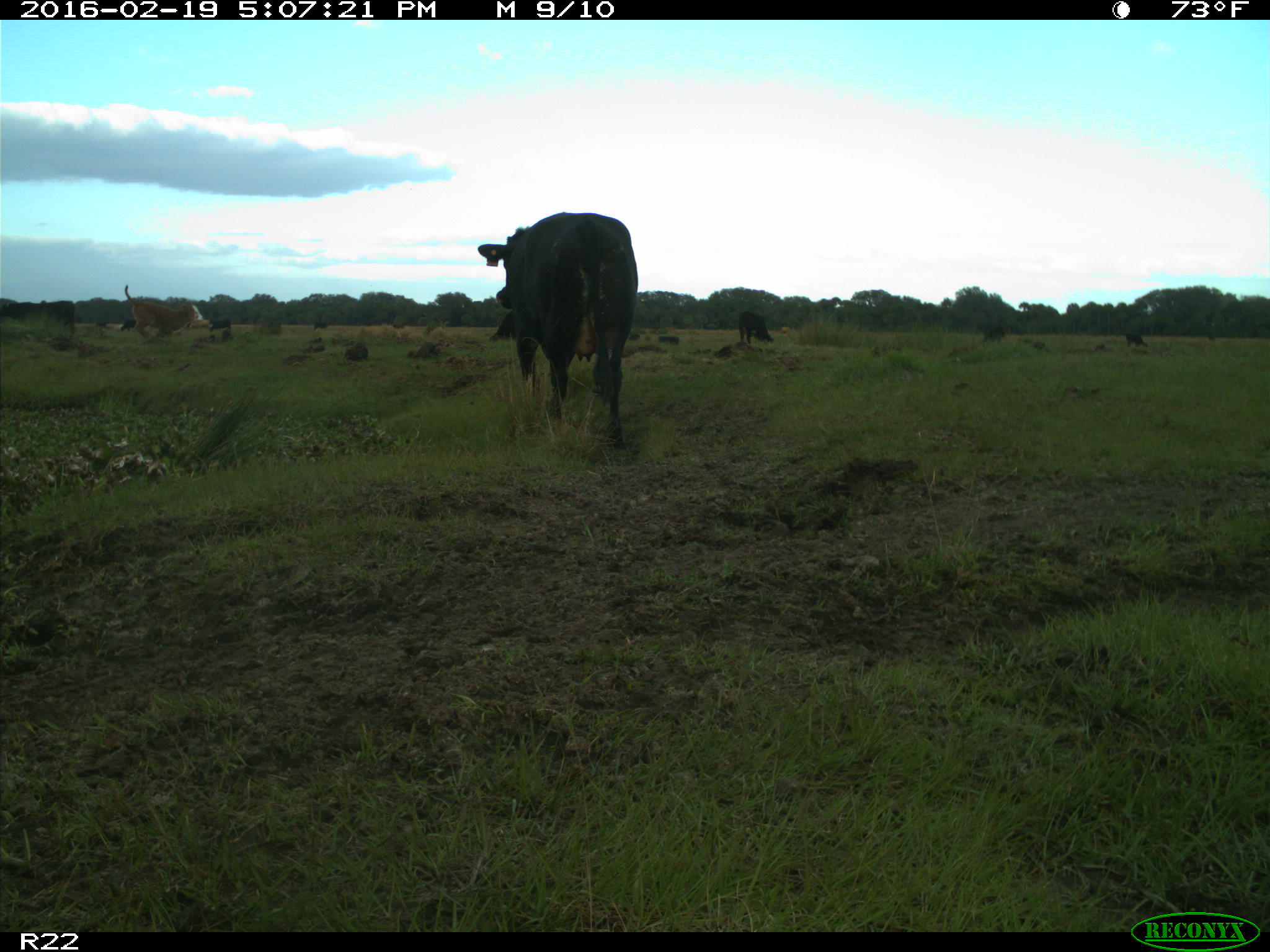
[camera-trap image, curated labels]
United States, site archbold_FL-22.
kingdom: Animalia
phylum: Chordata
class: Mammalia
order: Artiodactyla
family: Bovidae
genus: Bos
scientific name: Bos taurus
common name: domestic cow